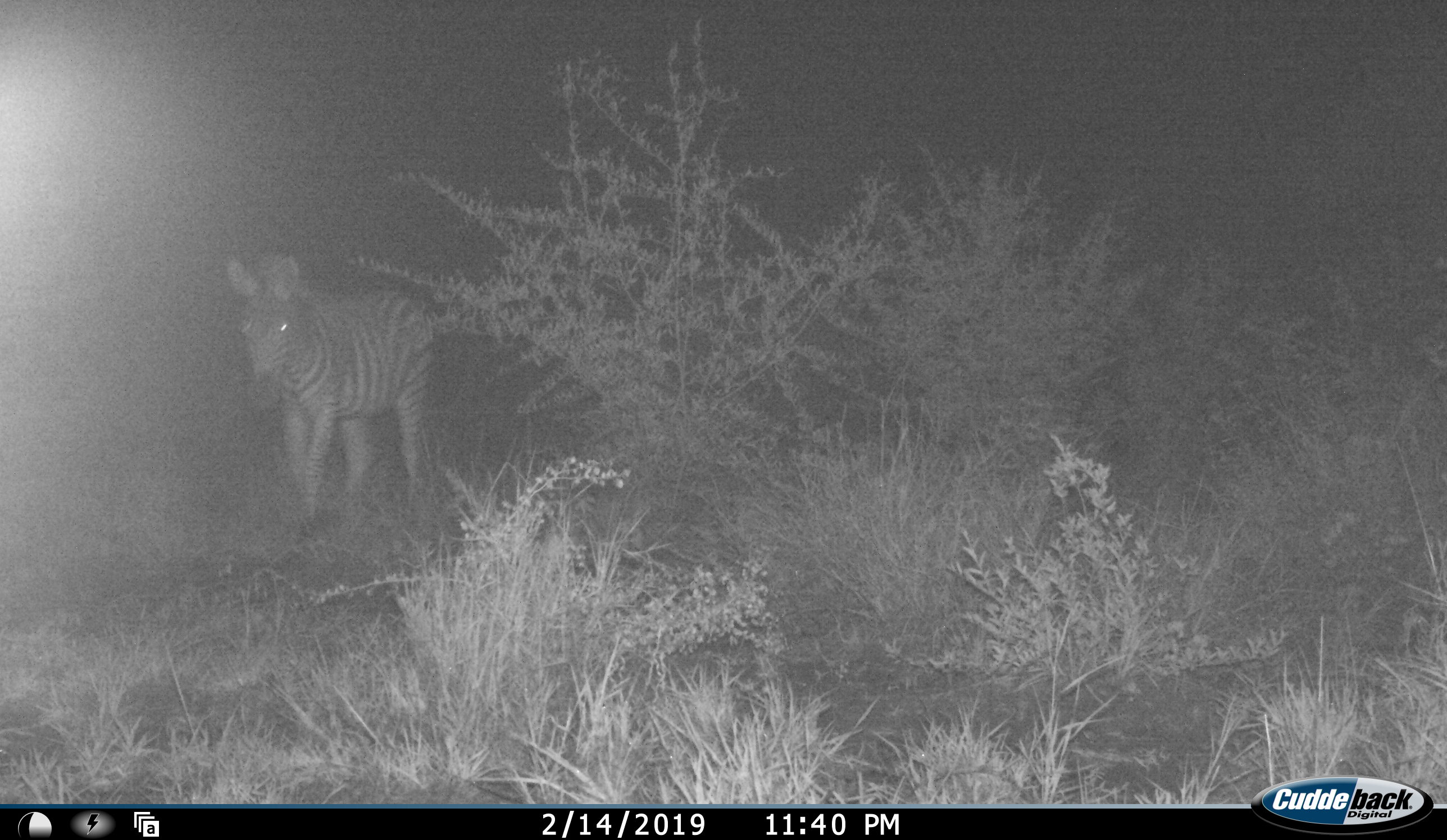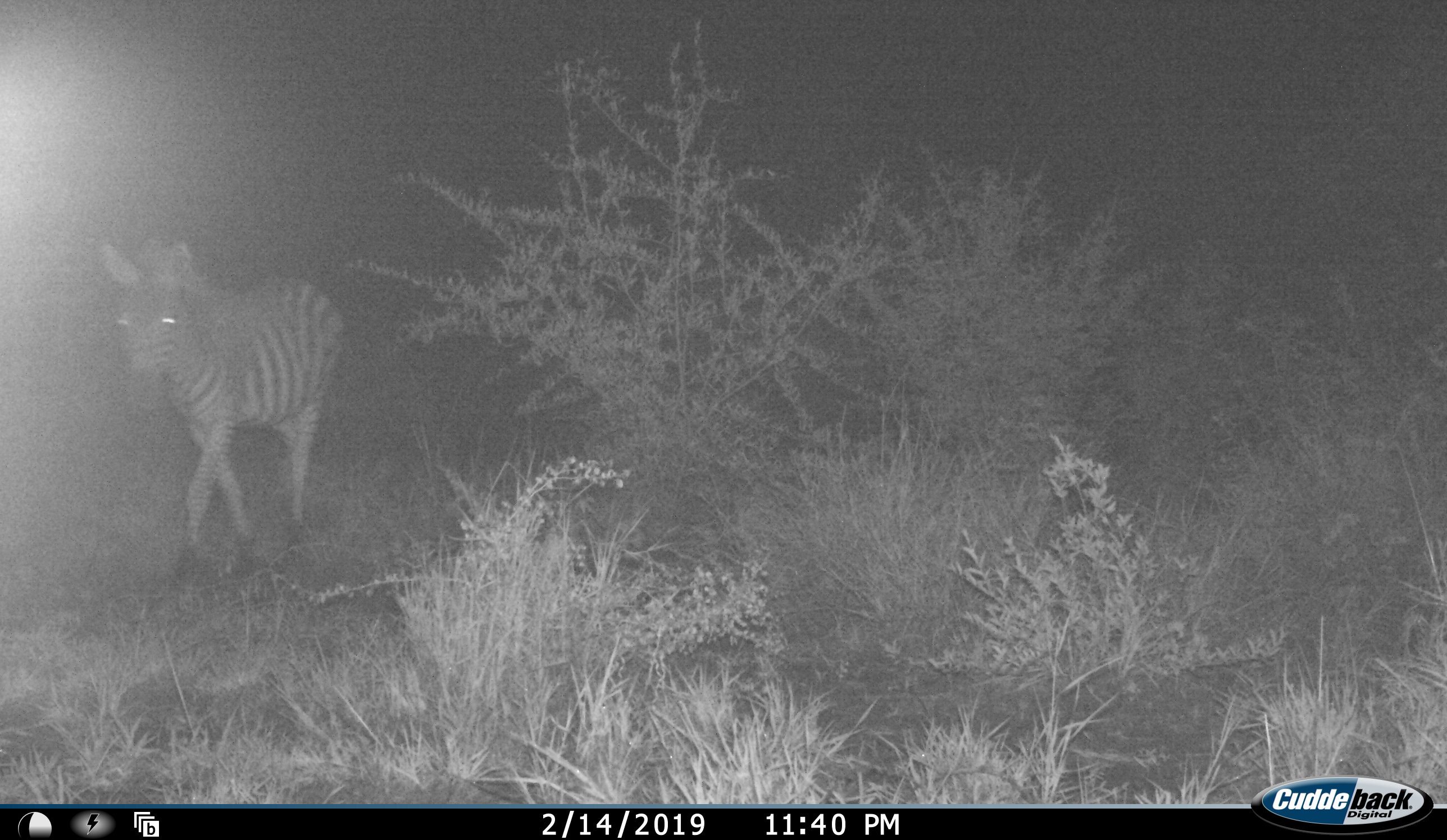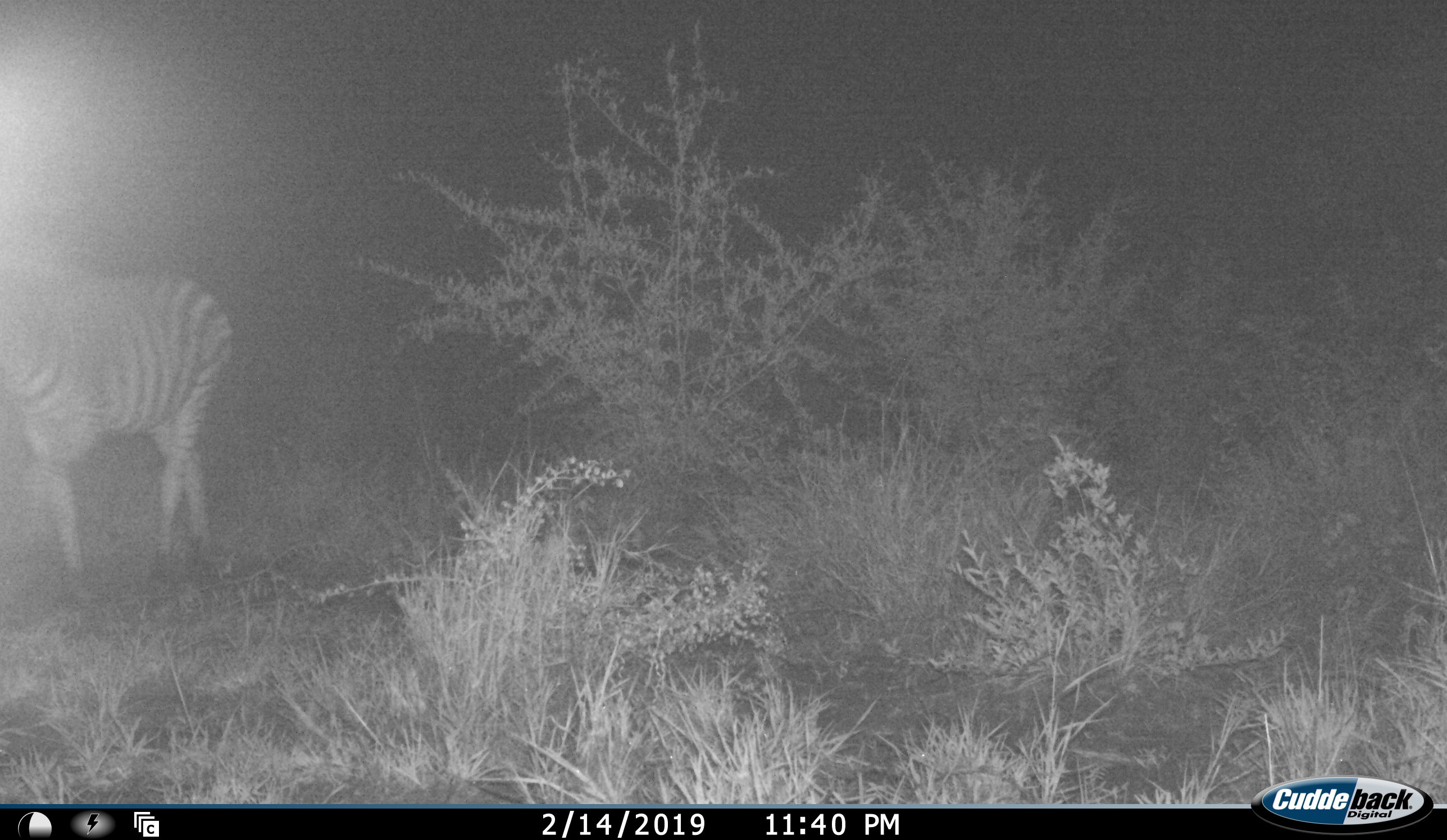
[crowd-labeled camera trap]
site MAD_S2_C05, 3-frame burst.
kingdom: Animalia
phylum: Chordata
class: Mammalia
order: Perissodactyla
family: Equidae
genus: Equus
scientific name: Equus quagga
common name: plains zebra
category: zebraplains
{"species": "zebraplains (plains zebra) (Equus quagga)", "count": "1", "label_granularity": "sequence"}